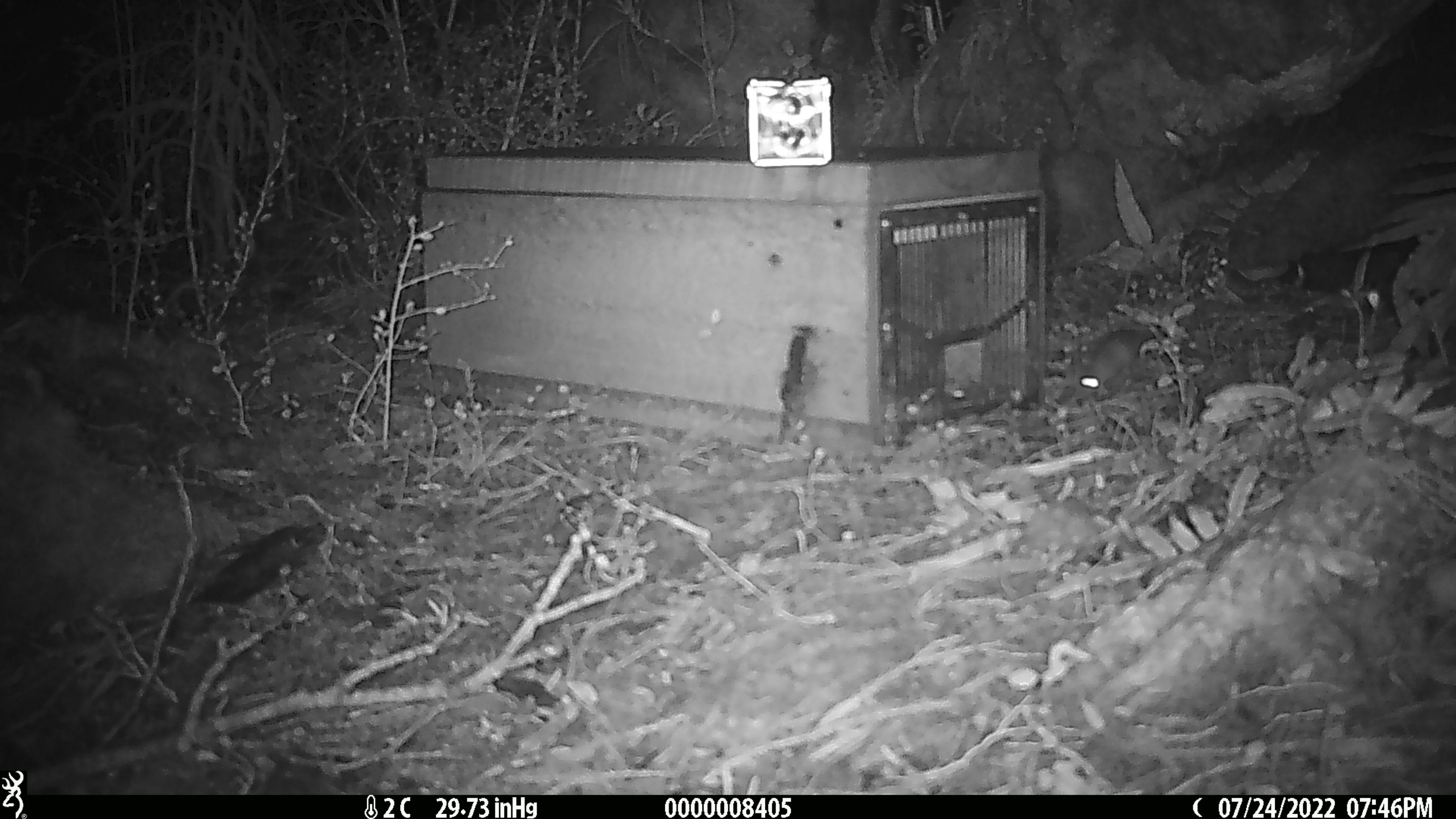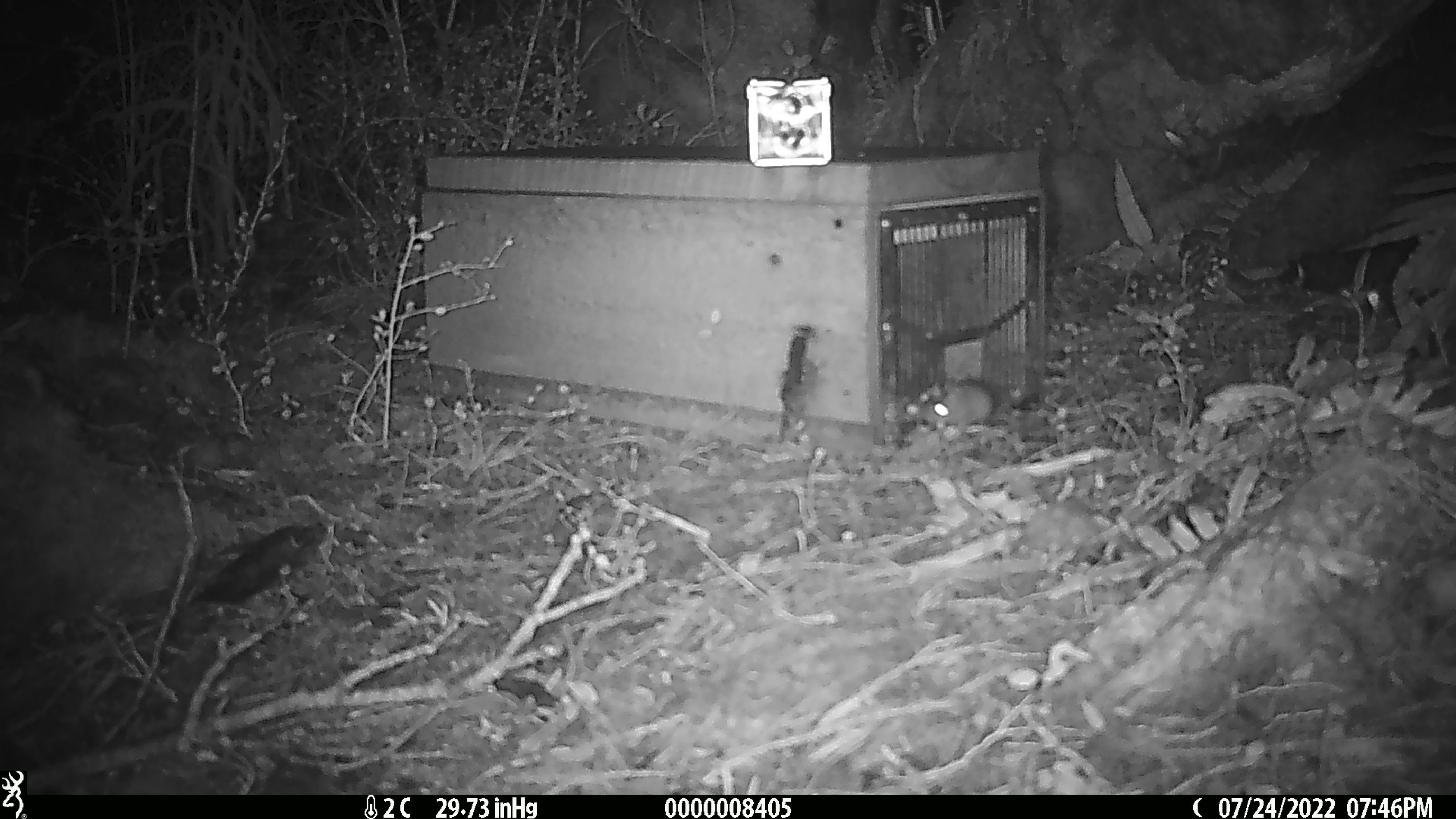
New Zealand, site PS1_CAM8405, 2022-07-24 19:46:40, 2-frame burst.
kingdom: Animalia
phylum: Chordata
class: Mammalia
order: Rodentia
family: Muridae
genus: Mus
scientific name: Mus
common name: mouse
Mouse (Mus).